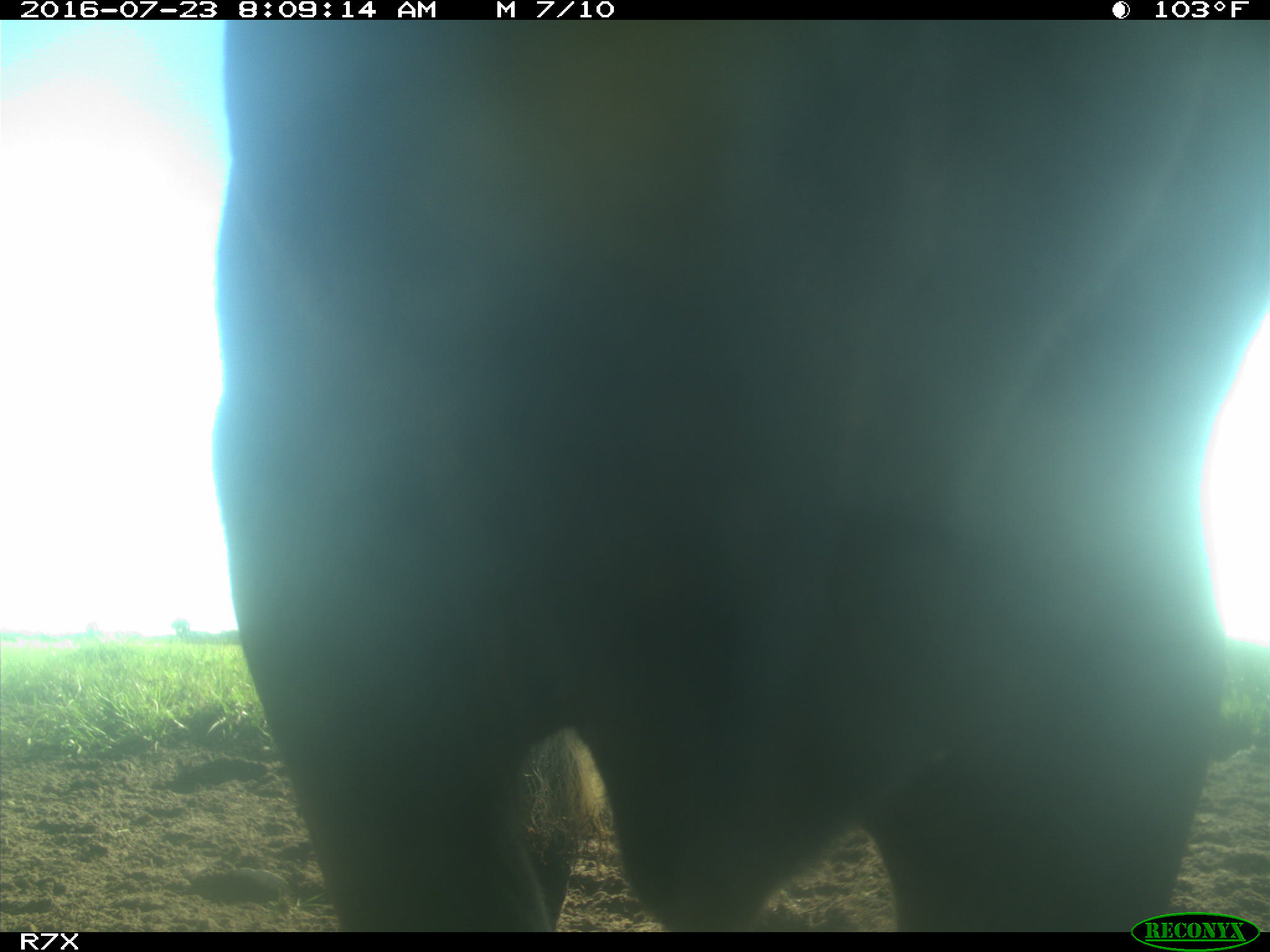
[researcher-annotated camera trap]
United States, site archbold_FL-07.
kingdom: Animalia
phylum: Chordata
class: Mammalia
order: Artiodactyla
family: Bovidae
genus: Bos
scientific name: Bos taurus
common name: domestic cow